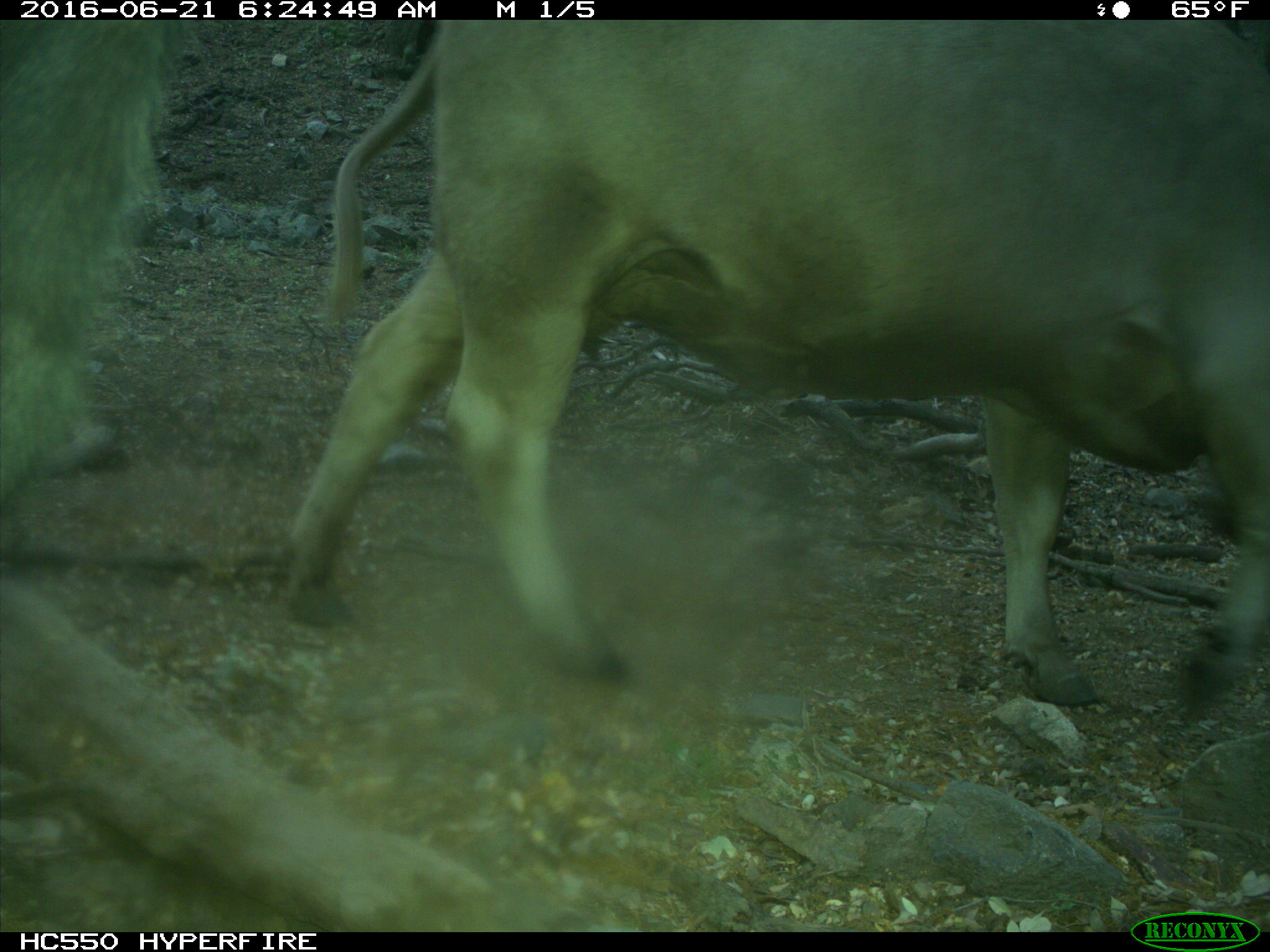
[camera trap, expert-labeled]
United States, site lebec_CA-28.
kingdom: Animalia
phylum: Chordata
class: Mammalia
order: Artiodactyla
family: Bovidae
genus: Bos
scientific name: Bos taurus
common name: domestic cow